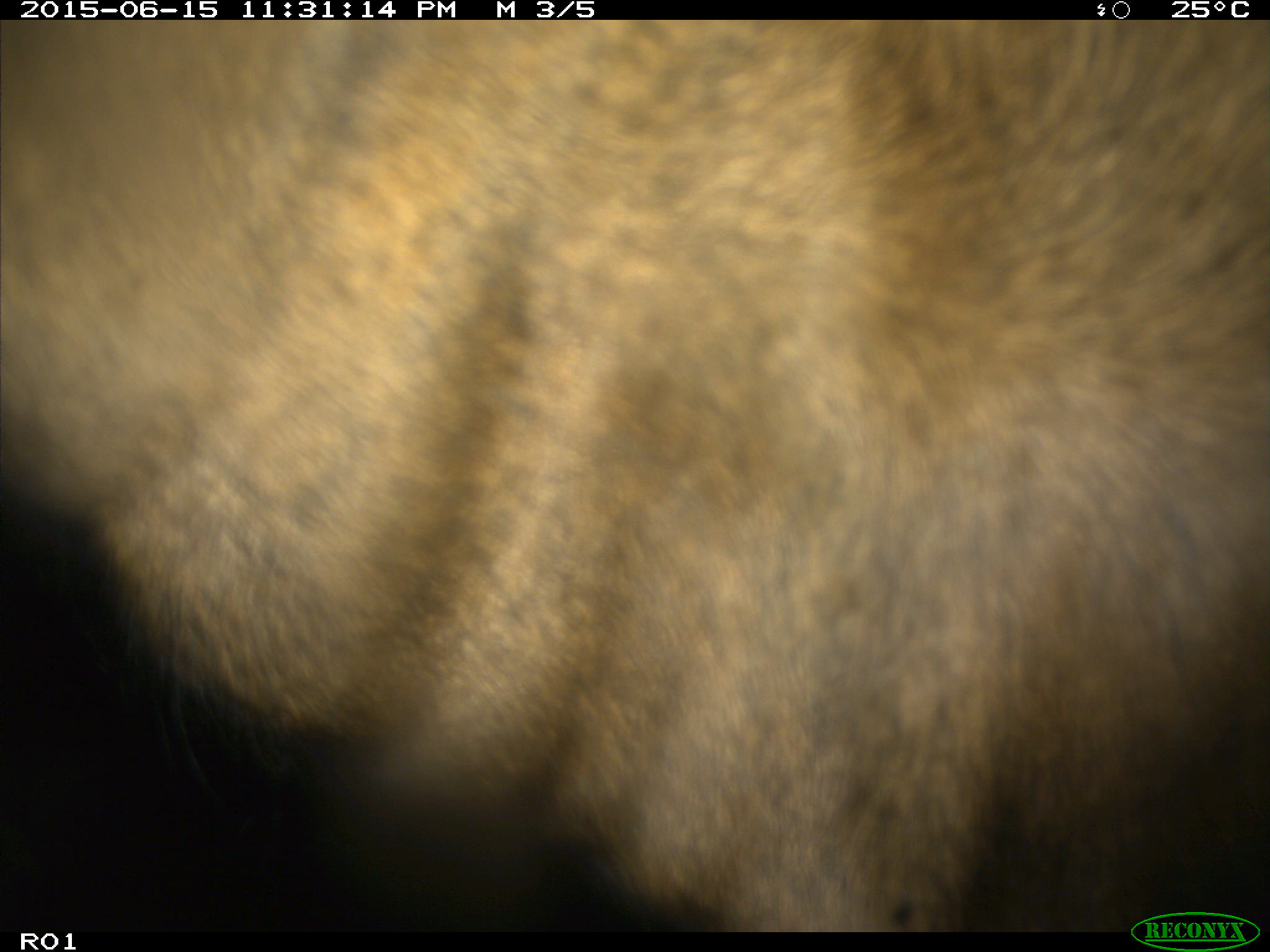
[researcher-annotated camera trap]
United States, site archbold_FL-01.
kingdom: Animalia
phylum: Chordata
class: Mammalia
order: Artiodactyla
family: Bovidae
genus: Bos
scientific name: Bos taurus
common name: domestic cow